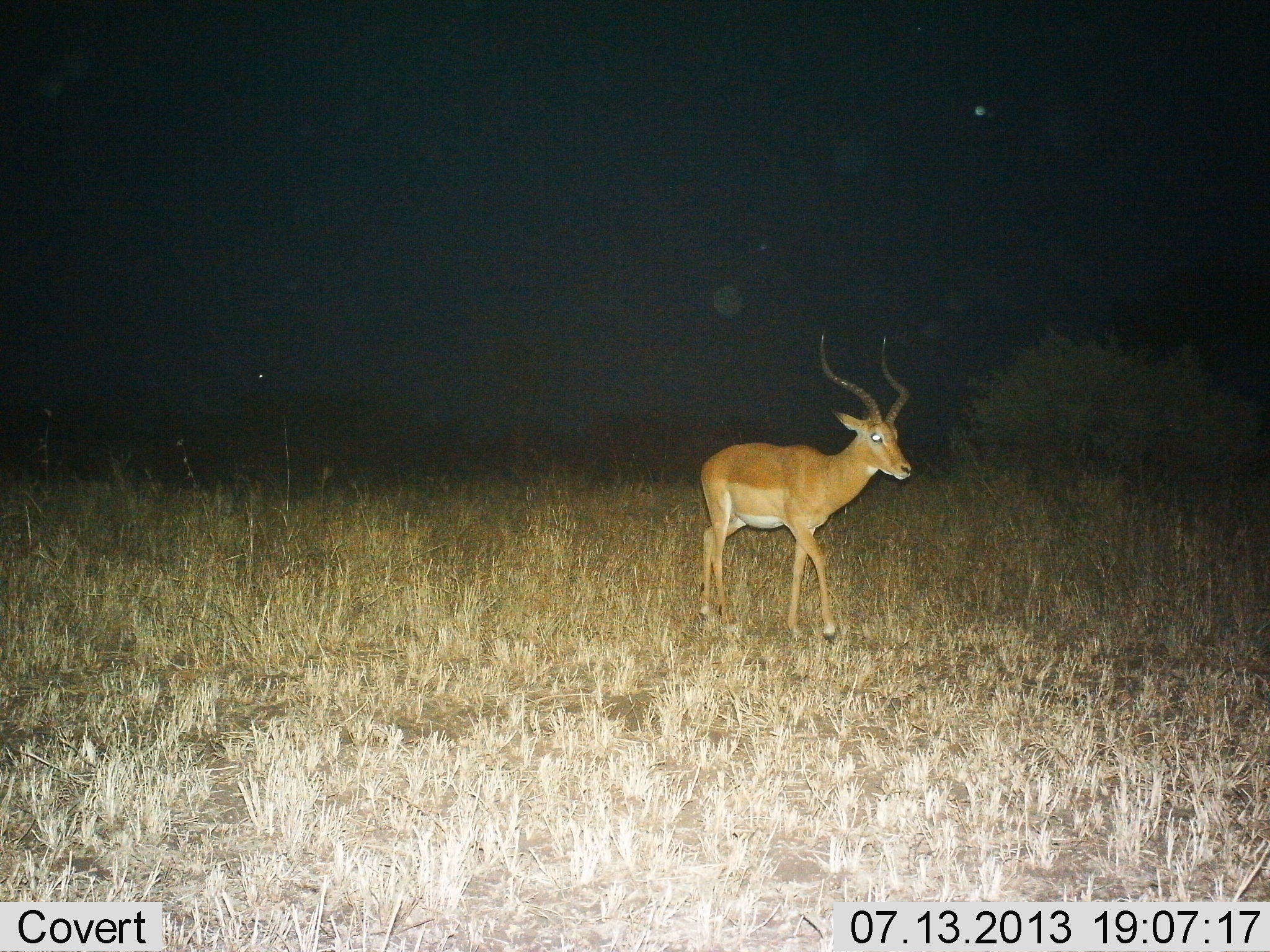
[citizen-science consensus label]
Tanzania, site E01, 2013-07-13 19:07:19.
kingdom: Animalia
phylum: Chordata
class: Mammalia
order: Artiodactyla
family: Bovidae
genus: Aepyceros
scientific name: Aepyceros melampus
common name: impala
Impala (Aepyceros melampus), count 1. Behavior (volunteer vote fractions): standing 10%, resting 0%, moving 100%, interacting 0%. Young present (vote fraction): 0%. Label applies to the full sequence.